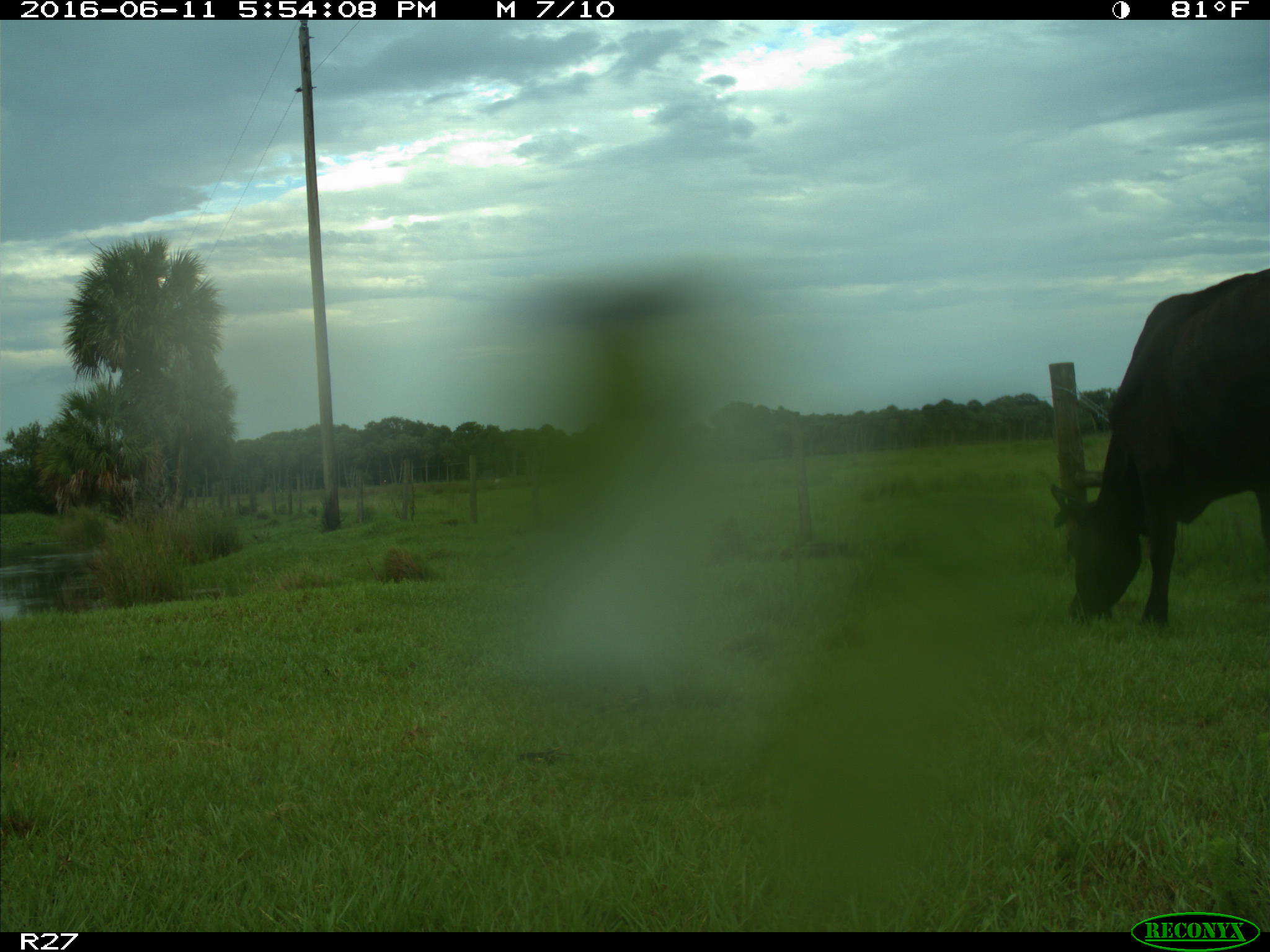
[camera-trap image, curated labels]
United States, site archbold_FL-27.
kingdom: Animalia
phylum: Chordata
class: Mammalia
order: Artiodactyla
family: Bovidae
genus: Bos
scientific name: Bos taurus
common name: domestic cow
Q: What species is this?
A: Bos taurus (domestic cow).